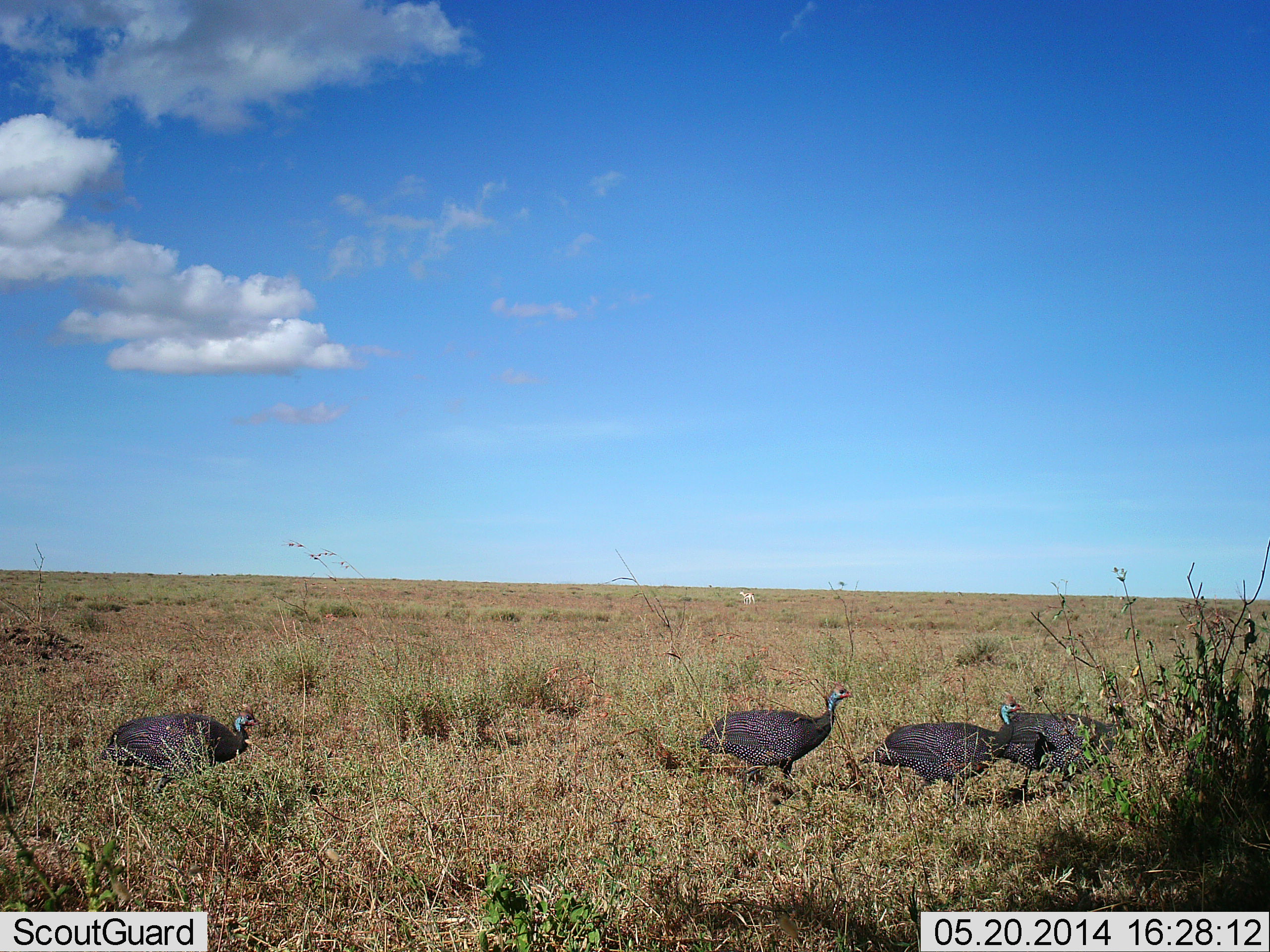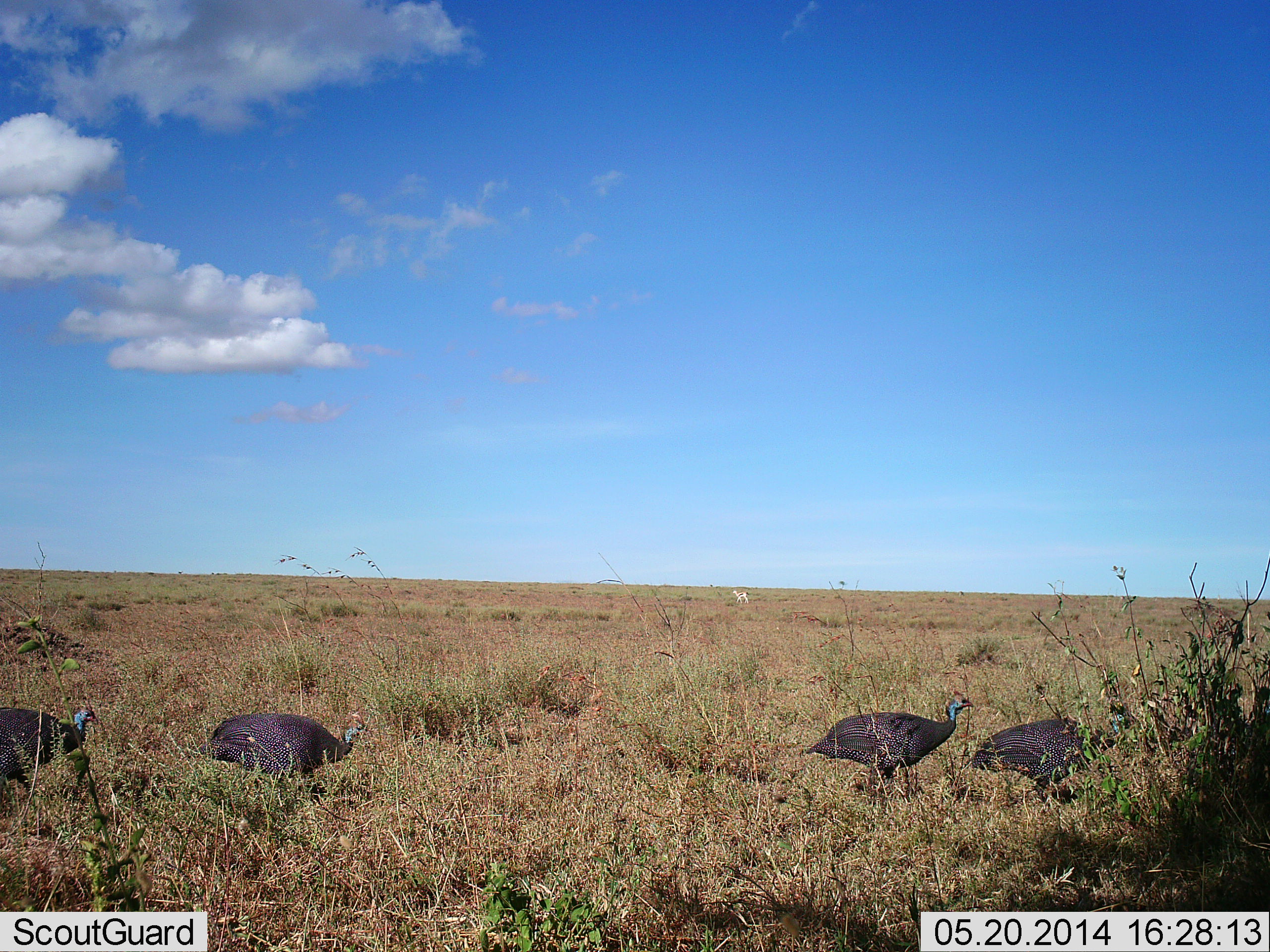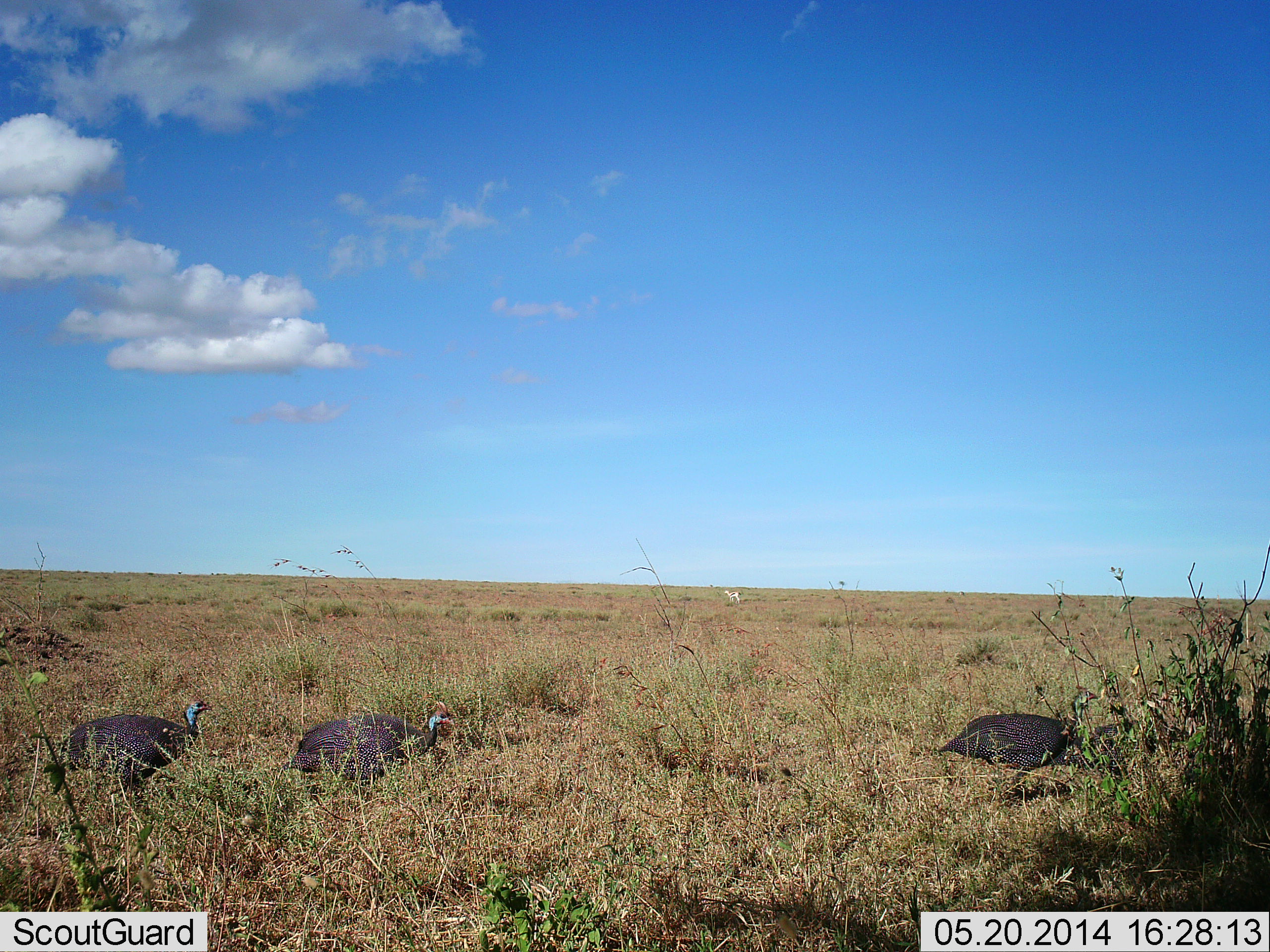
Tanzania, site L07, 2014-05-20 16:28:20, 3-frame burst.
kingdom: Animalia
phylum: Chordata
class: Aves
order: Galliformes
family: Numididae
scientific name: Numididae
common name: guinea fowl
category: guineafowl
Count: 5.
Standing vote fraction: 0%.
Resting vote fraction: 0%.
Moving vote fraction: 100%.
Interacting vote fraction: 0%.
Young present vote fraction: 0%.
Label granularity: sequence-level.